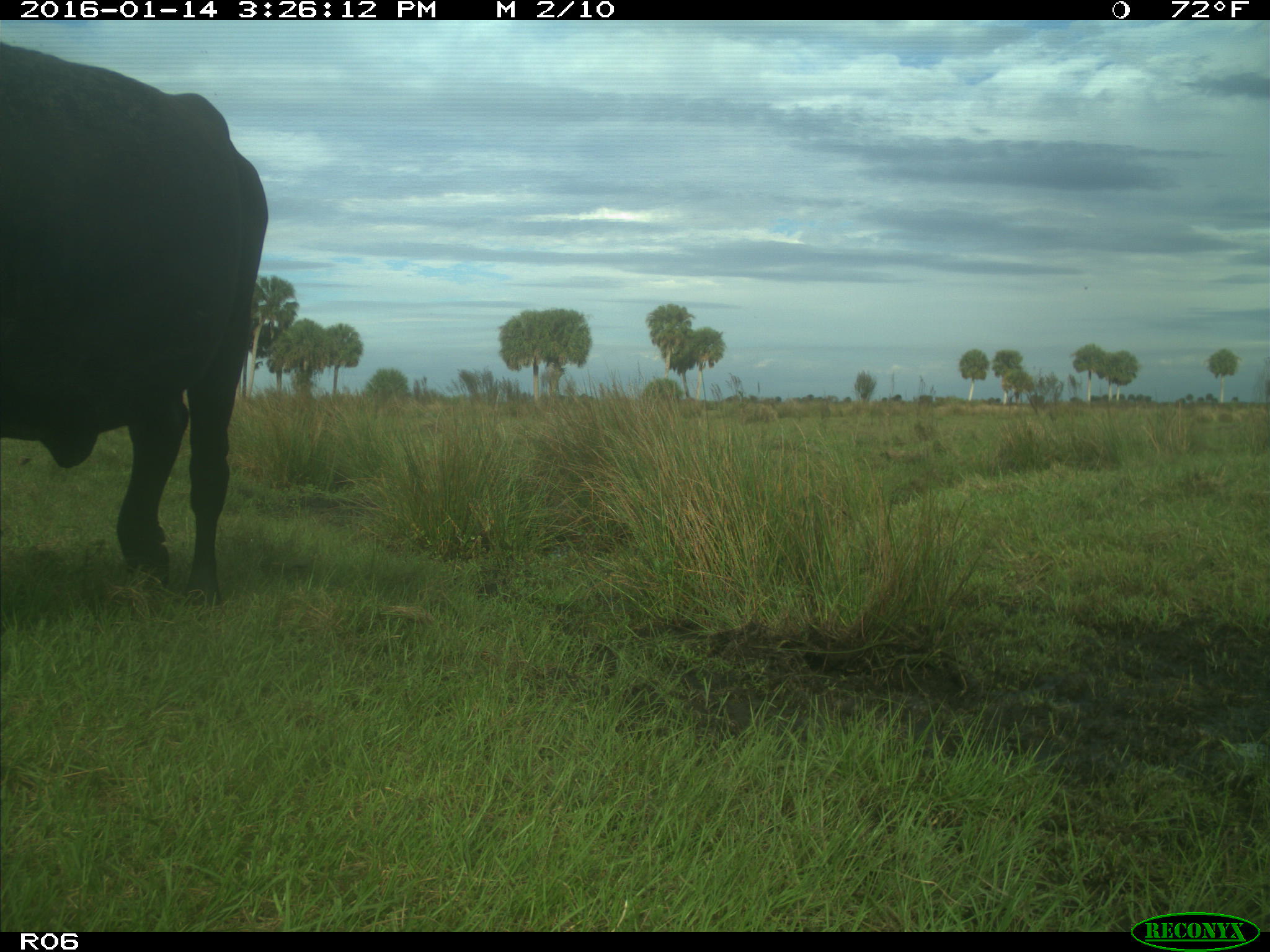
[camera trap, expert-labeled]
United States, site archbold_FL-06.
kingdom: Animalia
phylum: Chordata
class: Mammalia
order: Artiodactyla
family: Bovidae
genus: Bos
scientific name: Bos taurus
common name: domestic cow